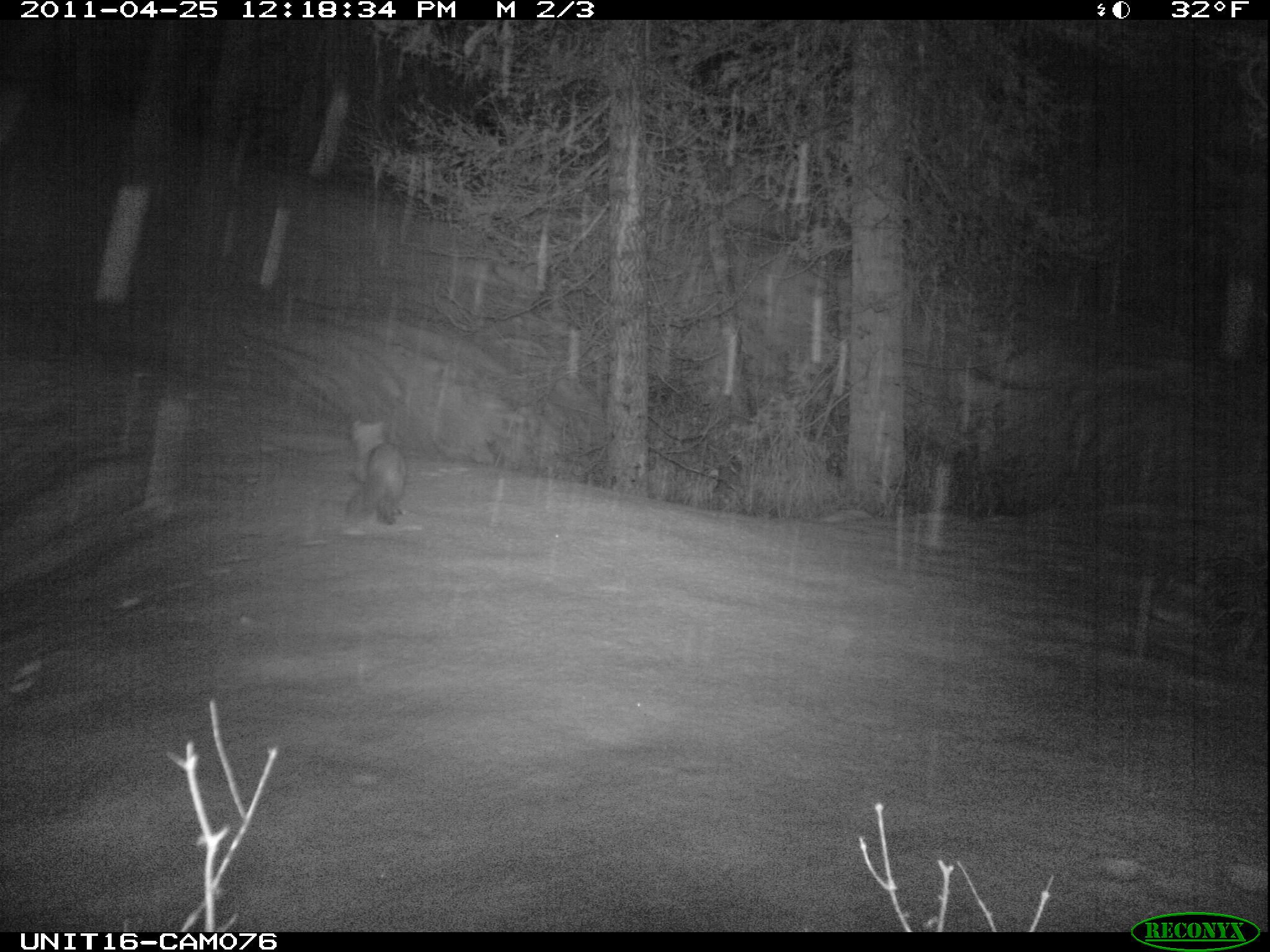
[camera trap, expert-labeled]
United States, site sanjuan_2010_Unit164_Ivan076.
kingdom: Animalia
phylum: Chordata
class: Mammalia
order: Carnivora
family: Mustelidae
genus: Martes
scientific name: Martes americana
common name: american marten